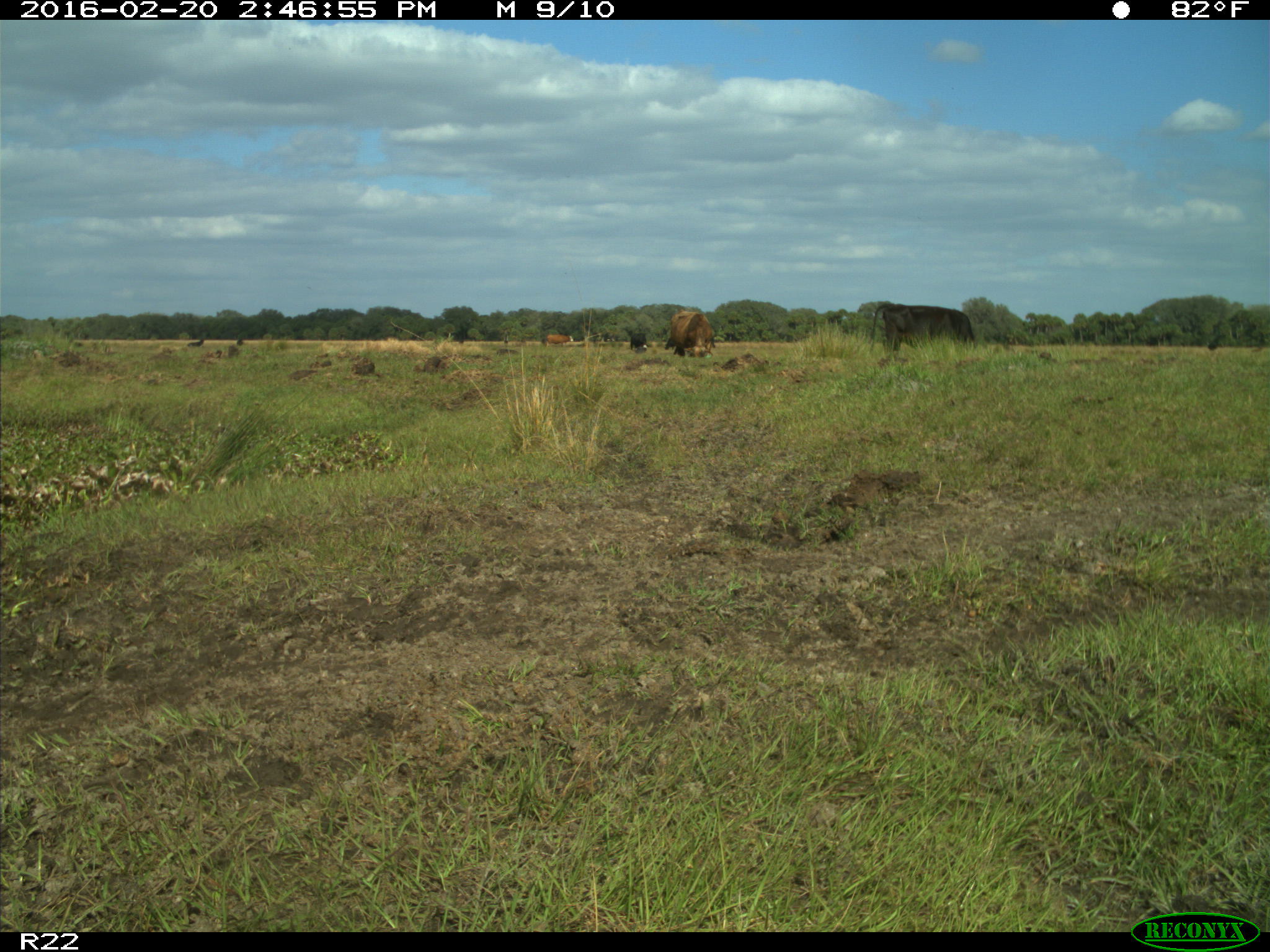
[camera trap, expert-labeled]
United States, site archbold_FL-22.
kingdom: Animalia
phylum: Chordata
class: Mammalia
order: Artiodactyla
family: Bovidae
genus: Bos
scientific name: Bos taurus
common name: domestic cow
Bos taurus (domestic cow).